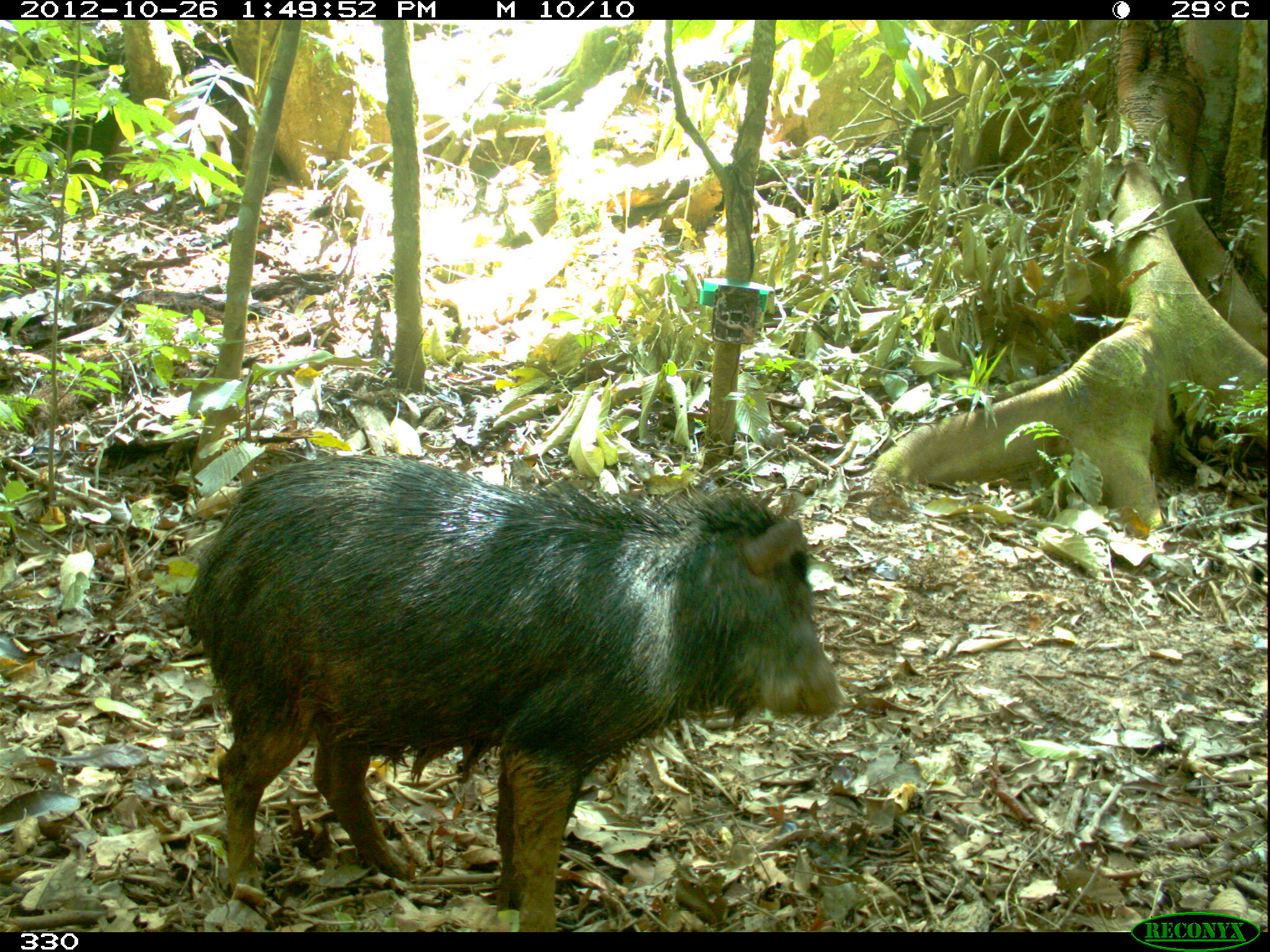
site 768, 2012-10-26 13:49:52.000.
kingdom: Animalia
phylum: Chordata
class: Mammalia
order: Artiodactyla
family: Tayassuidae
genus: Tayassu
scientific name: Tayassu pecari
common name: white-lipped peccary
Tayassu pecari (white-lipped peccary).